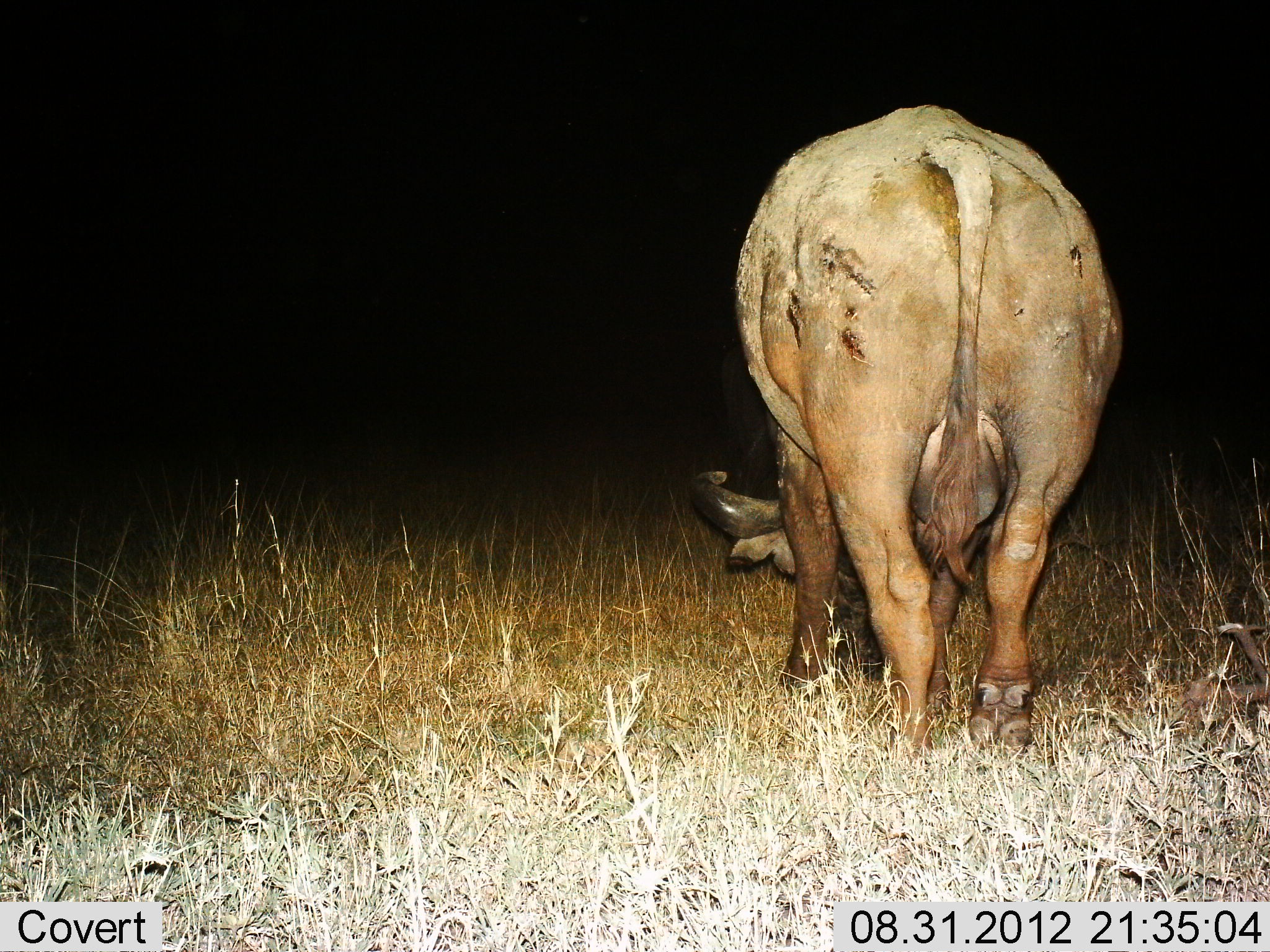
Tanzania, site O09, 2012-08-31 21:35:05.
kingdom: Animalia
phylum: Chordata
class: Mammalia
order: Artiodactyla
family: Bovidae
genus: Syncerus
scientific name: Syncerus caffer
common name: cape buffalo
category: buffalo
Buffalo (cape buffalo) (Syncerus caffer), count 1. Behavior (volunteer vote fractions): standing 40%, resting 0%, moving 0%, interacting 0%. Young present (vote fraction): 0%. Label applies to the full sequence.